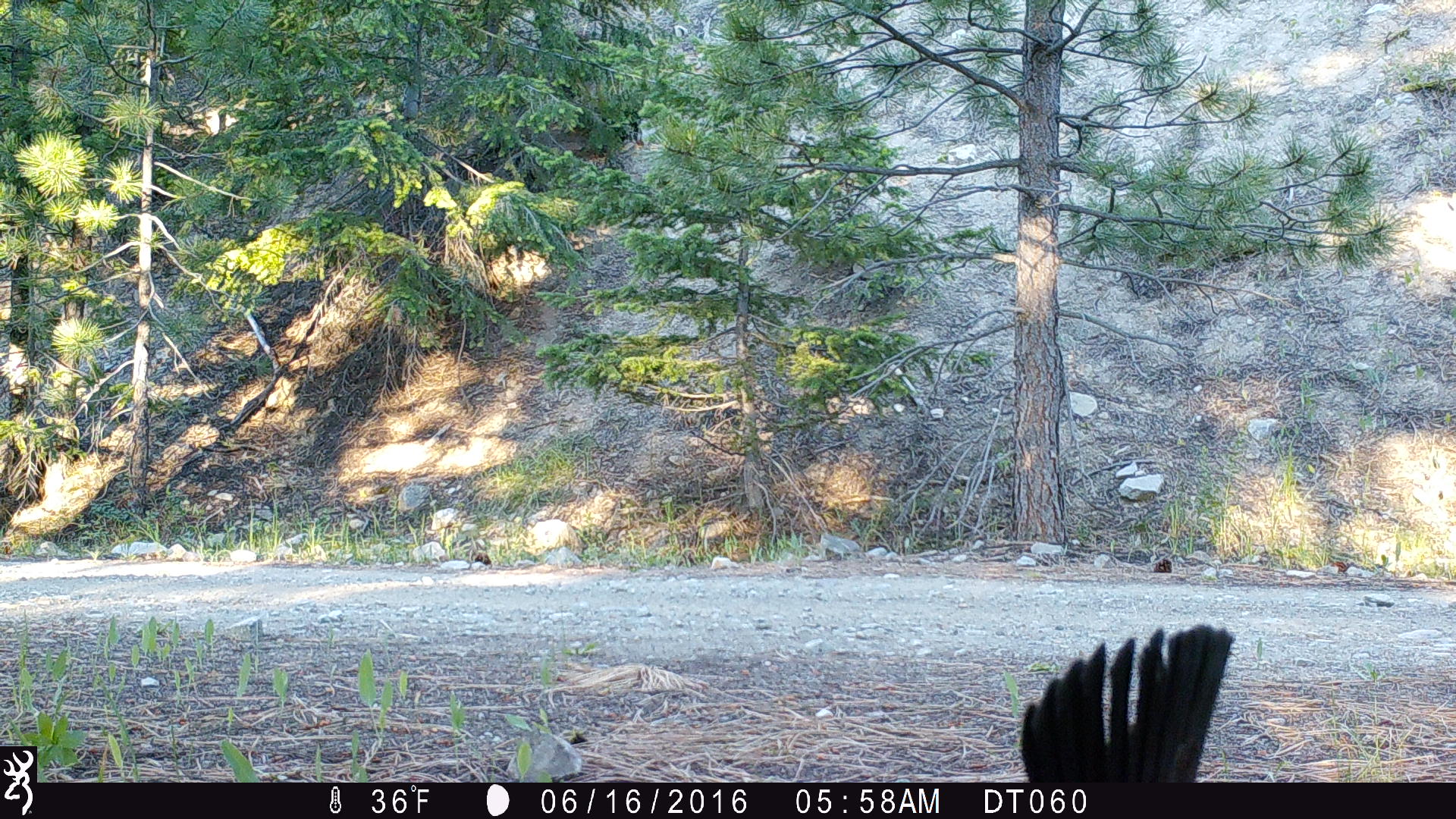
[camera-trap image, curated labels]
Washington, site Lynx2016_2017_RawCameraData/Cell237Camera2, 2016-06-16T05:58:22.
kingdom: Animalia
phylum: Chordata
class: Aves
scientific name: Aves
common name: birds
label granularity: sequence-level